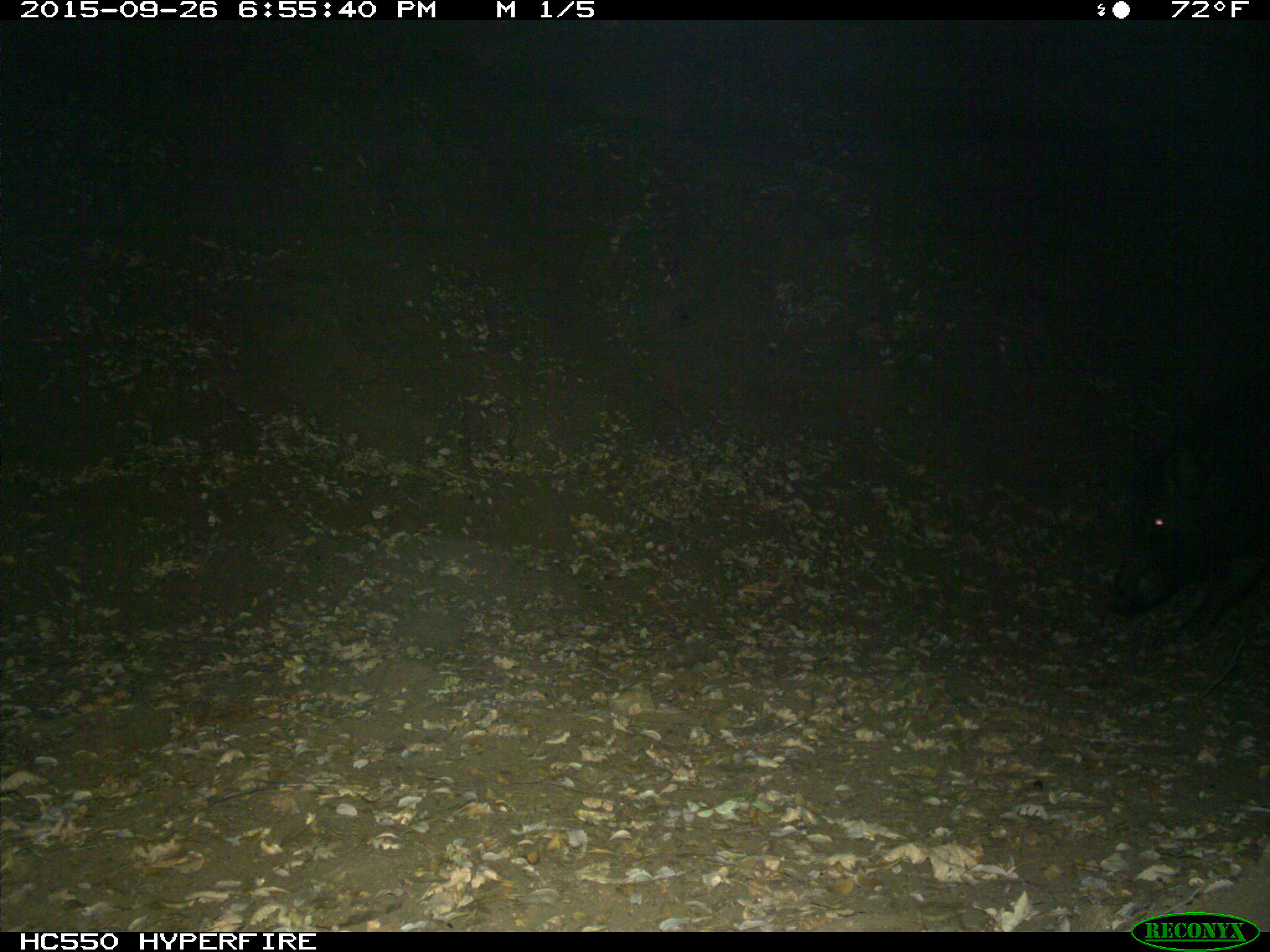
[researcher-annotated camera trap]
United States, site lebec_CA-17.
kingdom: Animalia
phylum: Chordata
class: Mammalia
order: Artiodactyla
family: Suidae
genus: Sus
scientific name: Sus scrofa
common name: wild boar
Sus scrofa (wild boar).